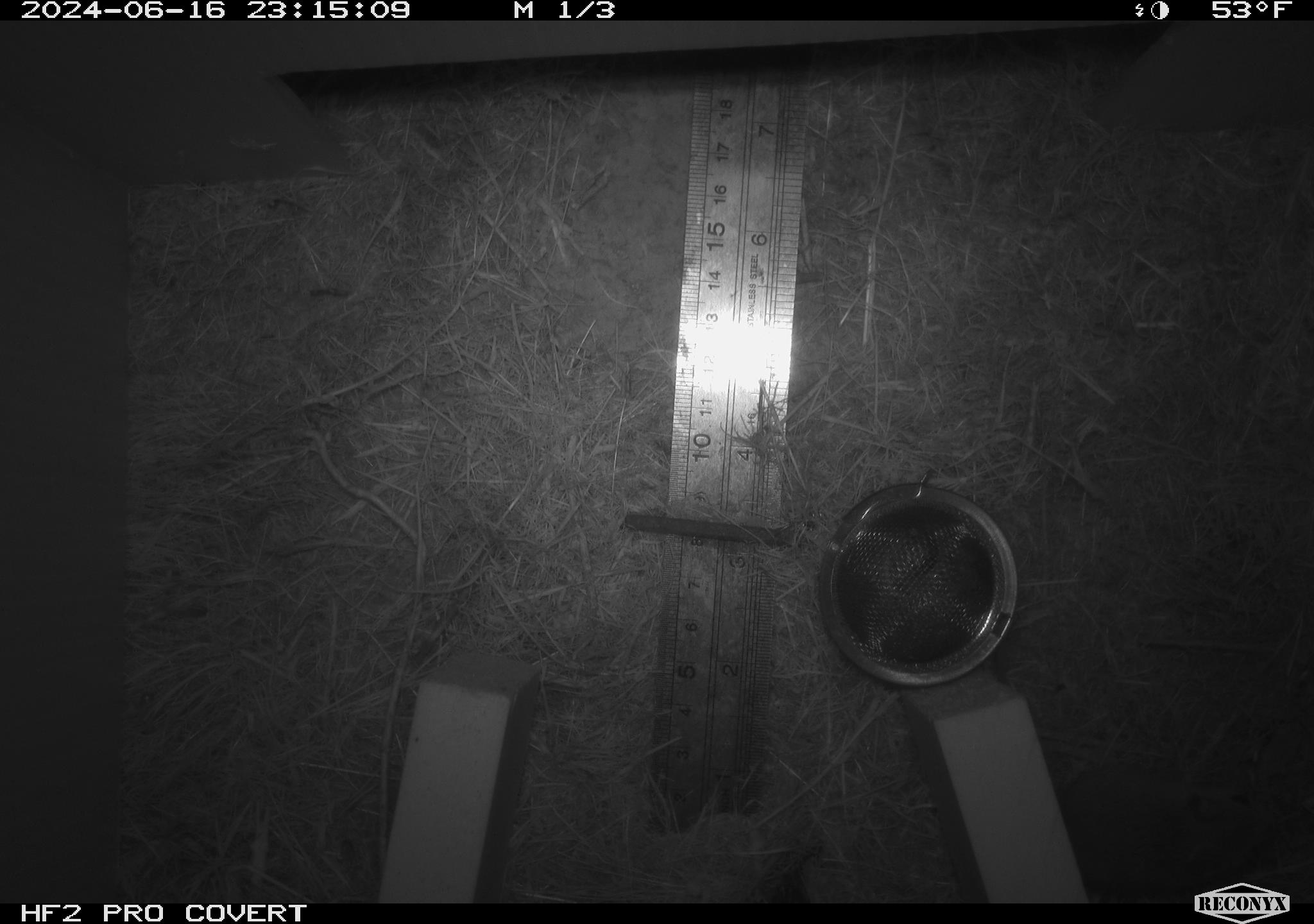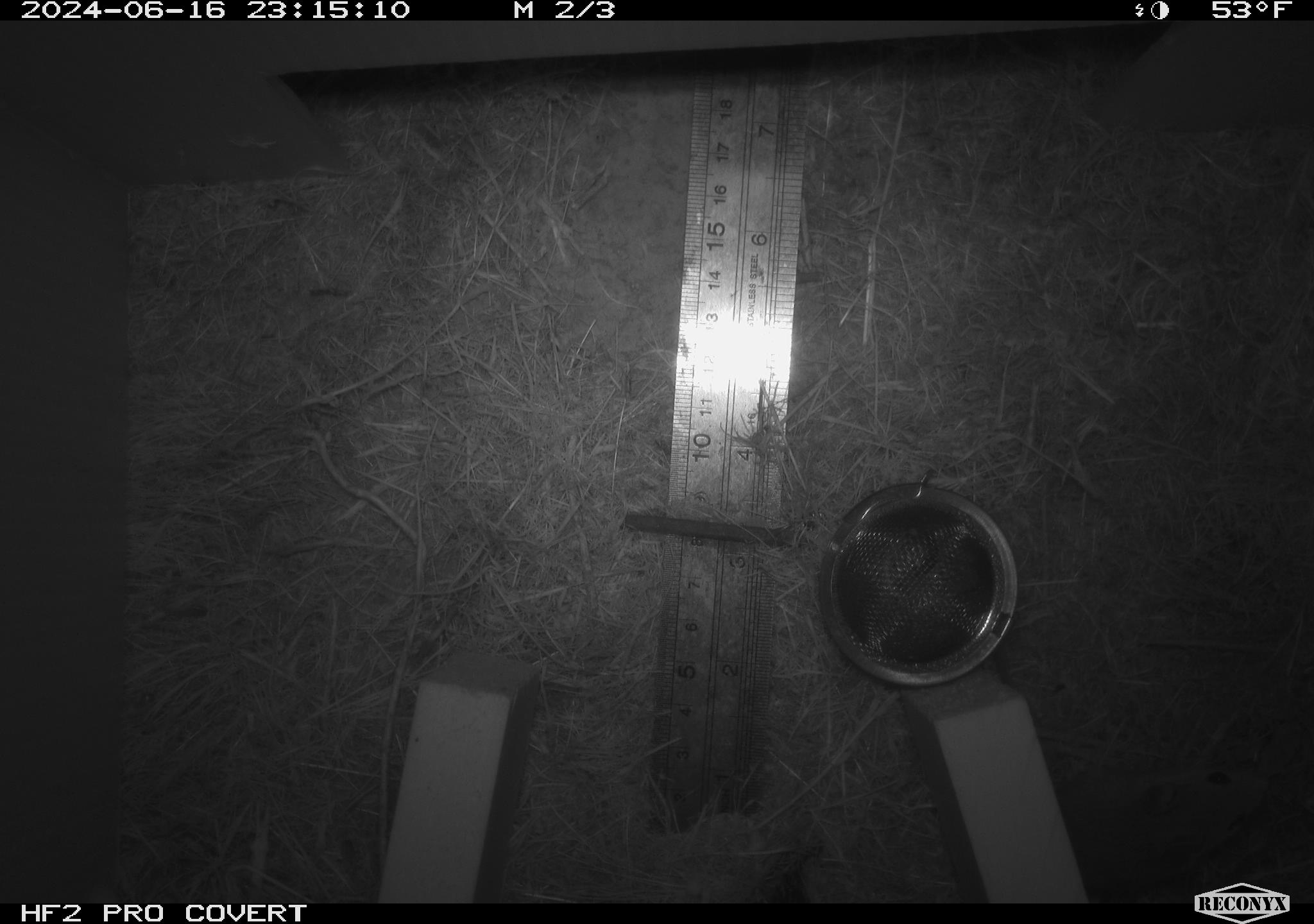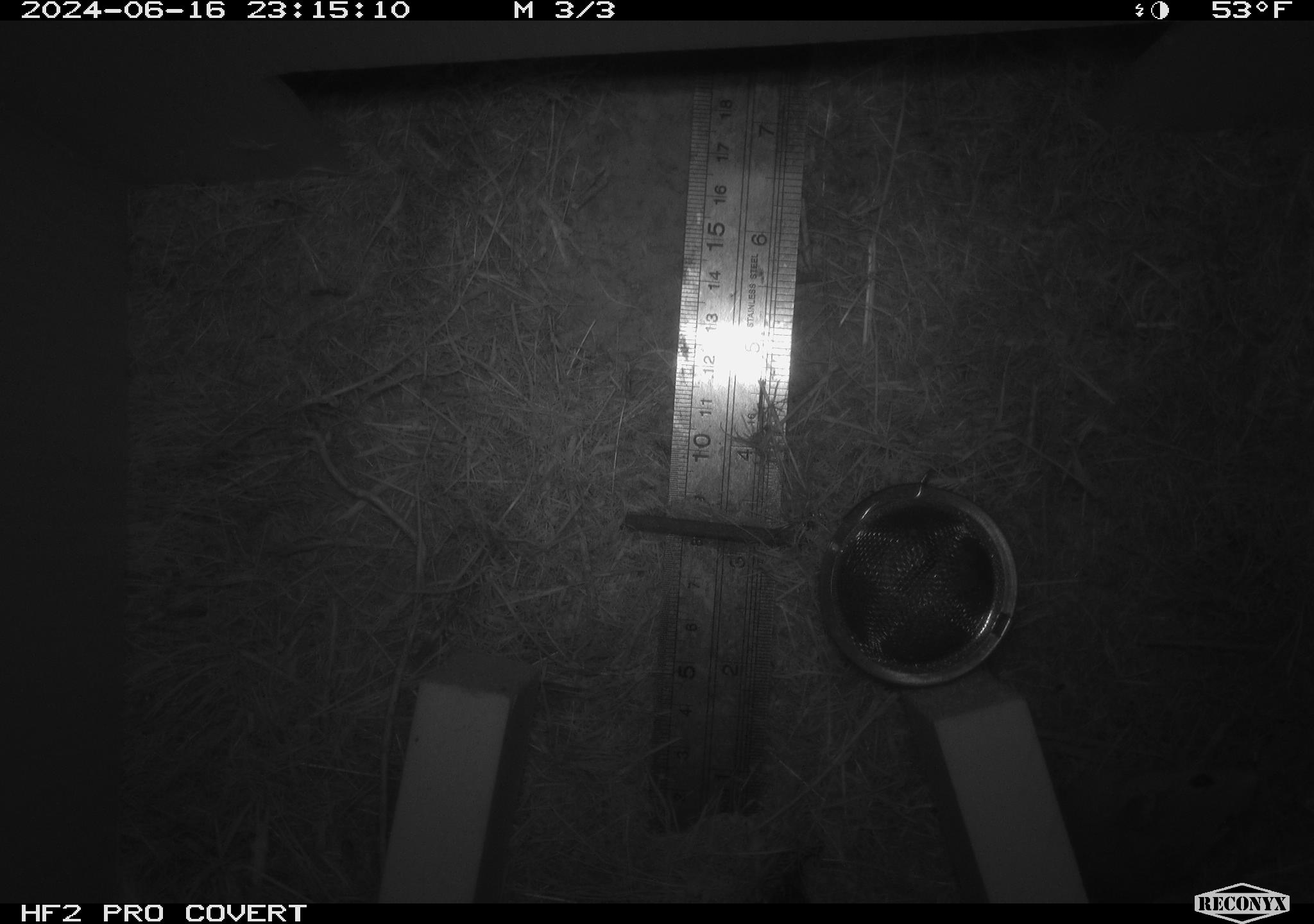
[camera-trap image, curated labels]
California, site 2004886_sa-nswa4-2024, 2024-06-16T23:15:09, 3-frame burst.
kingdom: Animalia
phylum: Chordata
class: Mammalia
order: Rodentia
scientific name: Rodentia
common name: rodent